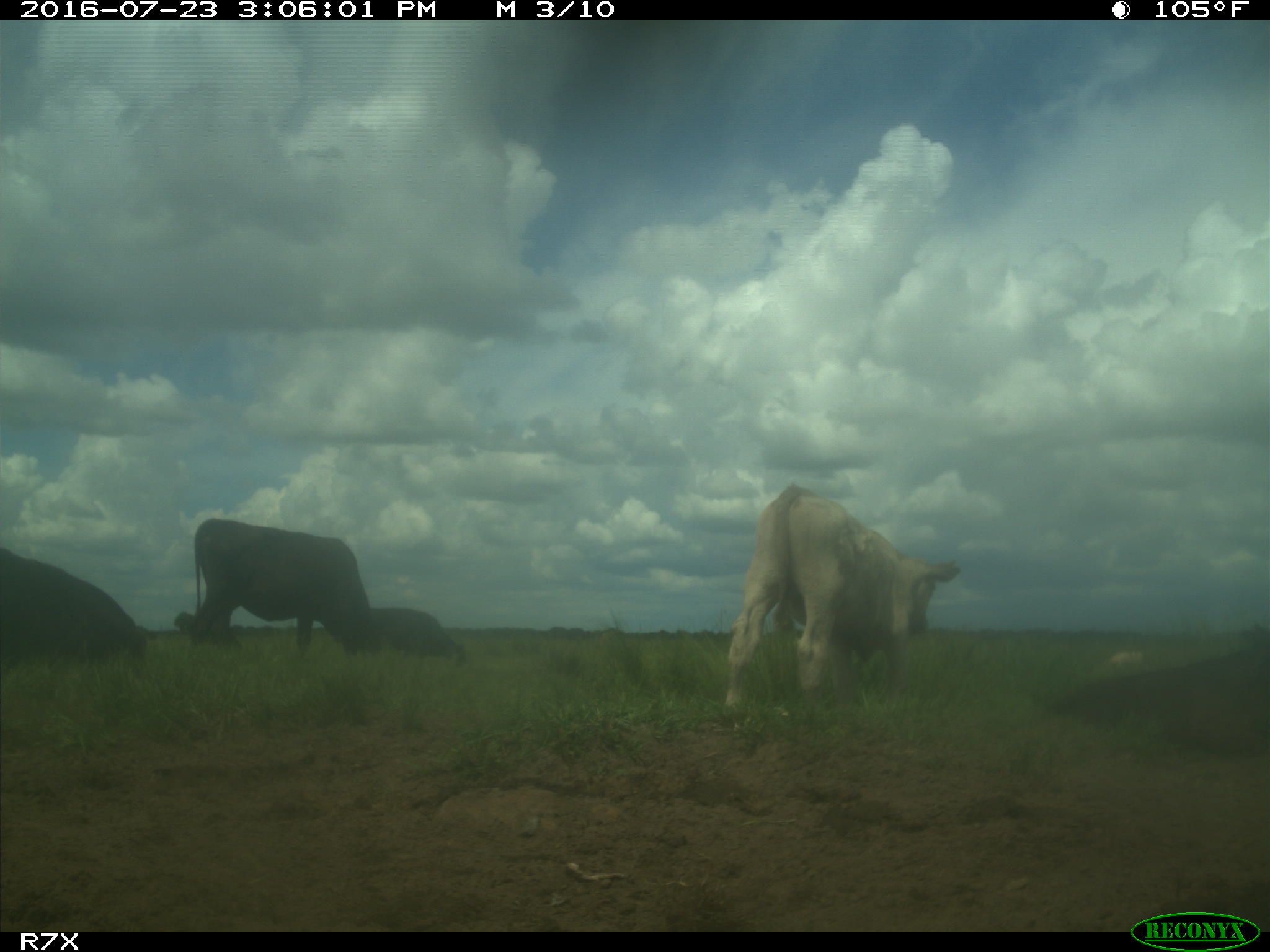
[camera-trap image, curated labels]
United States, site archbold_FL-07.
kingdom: Animalia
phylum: Chordata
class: Mammalia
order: Artiodactyla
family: Bovidae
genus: Bos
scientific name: Bos taurus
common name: domestic cow